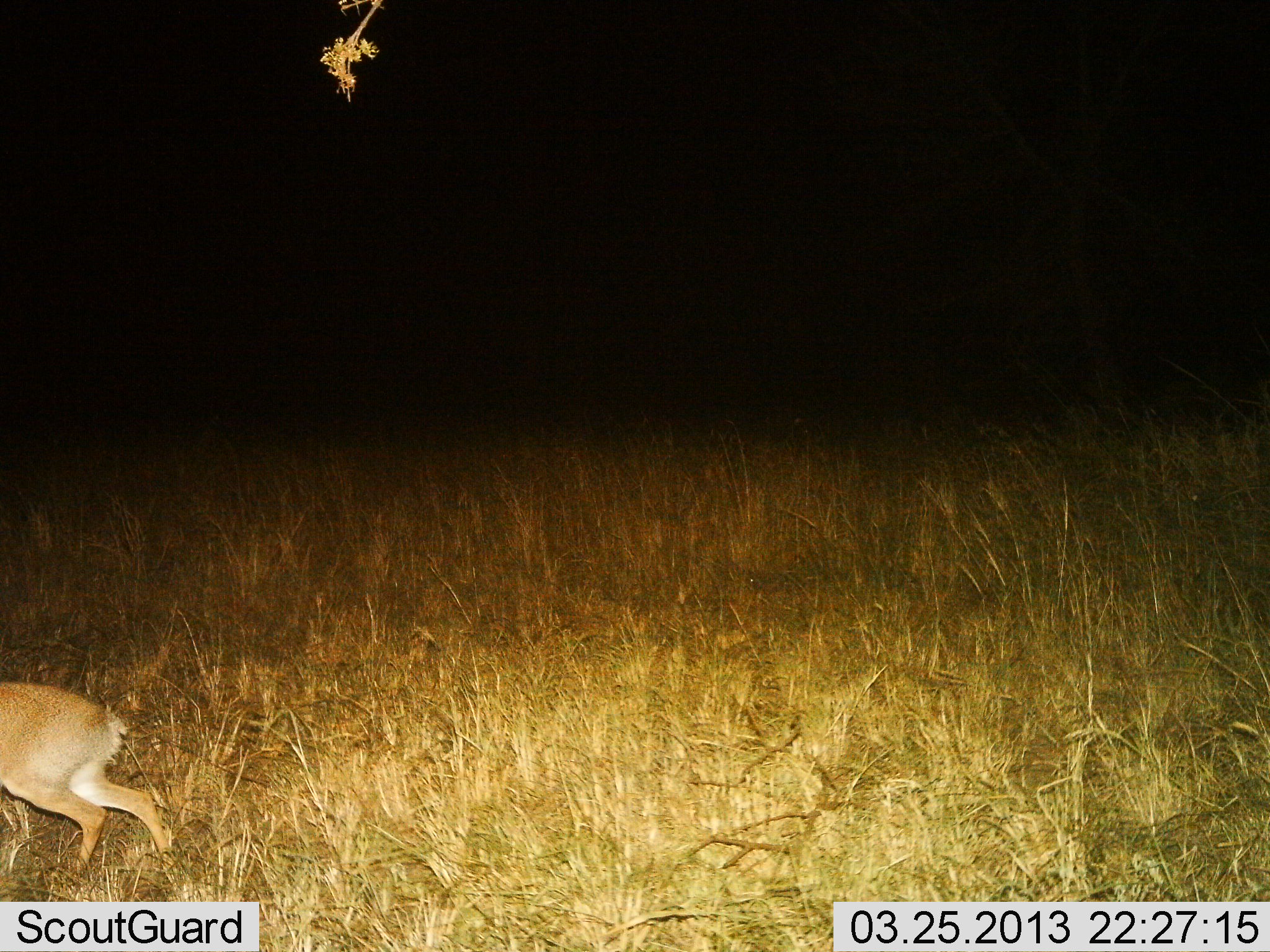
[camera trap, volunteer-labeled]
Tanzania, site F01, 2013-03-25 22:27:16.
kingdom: Animalia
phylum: Chordata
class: Mammalia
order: Artiodactyla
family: Bovidae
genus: Madoqua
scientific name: Madoqua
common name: dikdik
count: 1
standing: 21%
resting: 0%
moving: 79%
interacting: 0%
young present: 0%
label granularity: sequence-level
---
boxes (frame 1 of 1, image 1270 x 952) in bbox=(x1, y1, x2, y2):
animal: bbox=(2, 676, 177, 881)